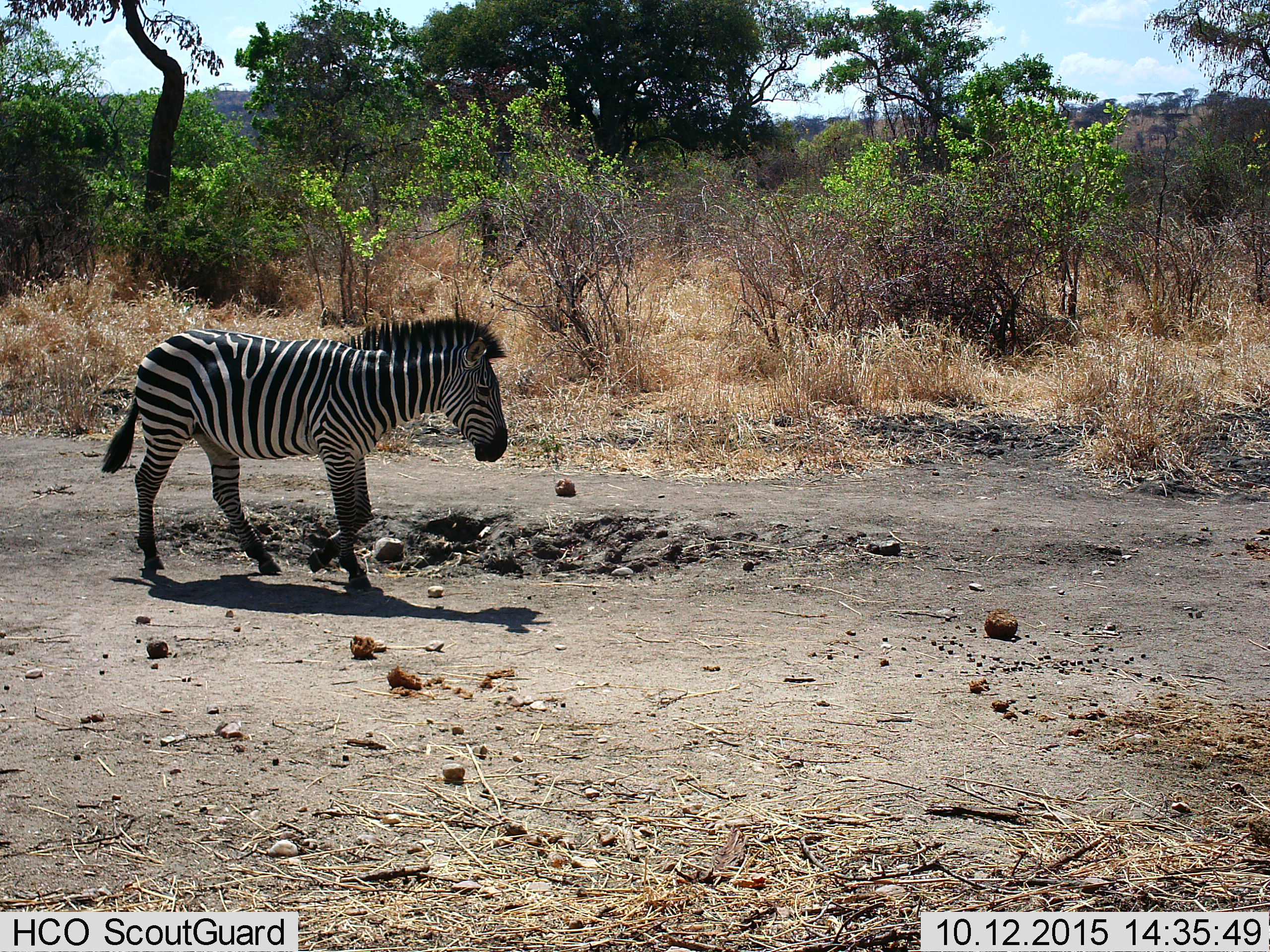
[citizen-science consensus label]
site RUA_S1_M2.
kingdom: Animalia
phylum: Chordata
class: Mammalia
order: Perissodactyla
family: Equidae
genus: Equus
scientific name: Equus quagga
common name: plains zebra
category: zebraplains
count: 1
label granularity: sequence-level